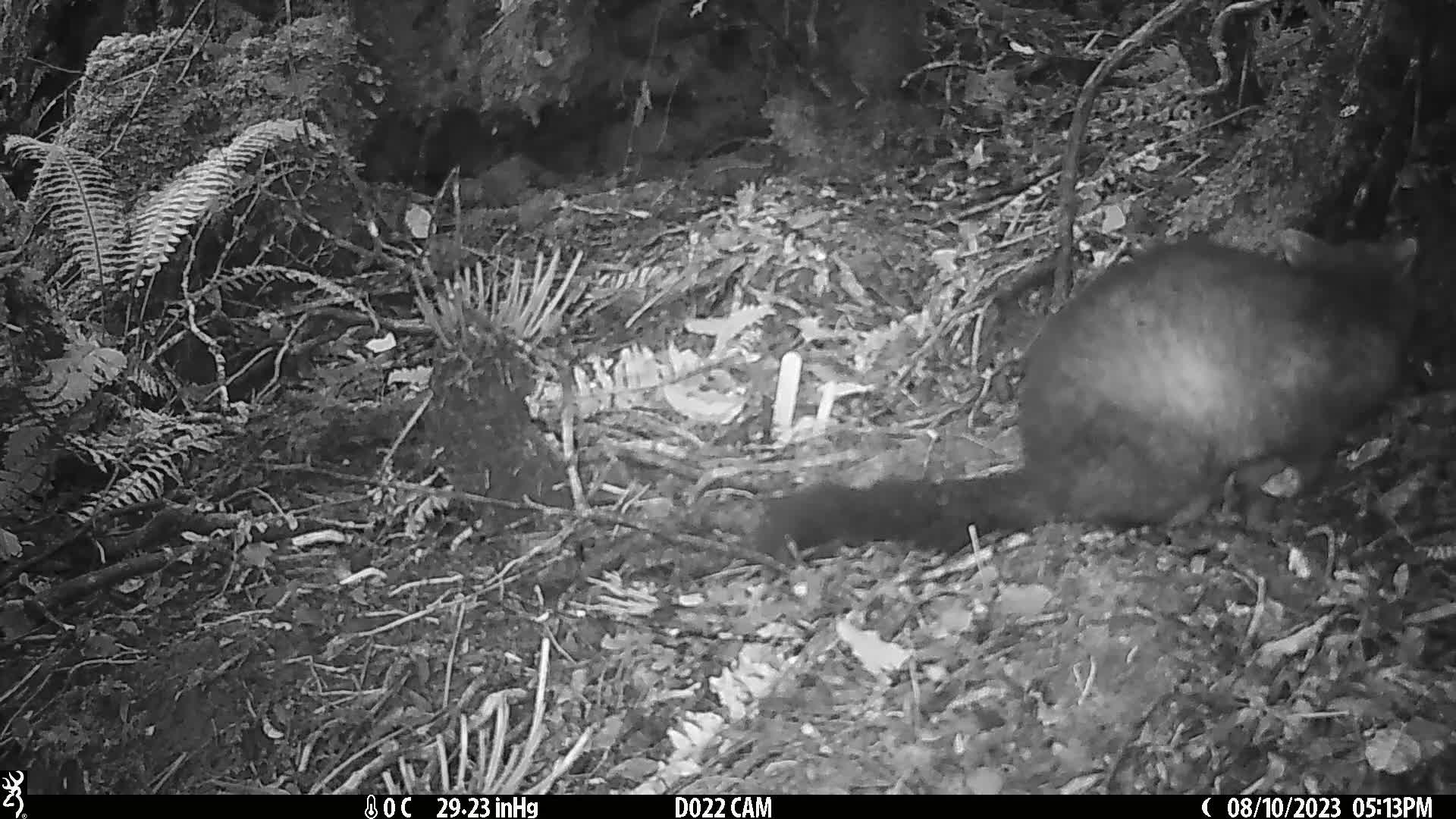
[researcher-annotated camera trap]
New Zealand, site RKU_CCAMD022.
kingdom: Animalia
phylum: Chordata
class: Mammalia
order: Diprotodontia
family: Phalangeridae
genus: Trichosurus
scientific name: Trichosurus vulpecula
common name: common brushtail possum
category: possum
Possum (common brushtail possum) (Trichosurus vulpecula).